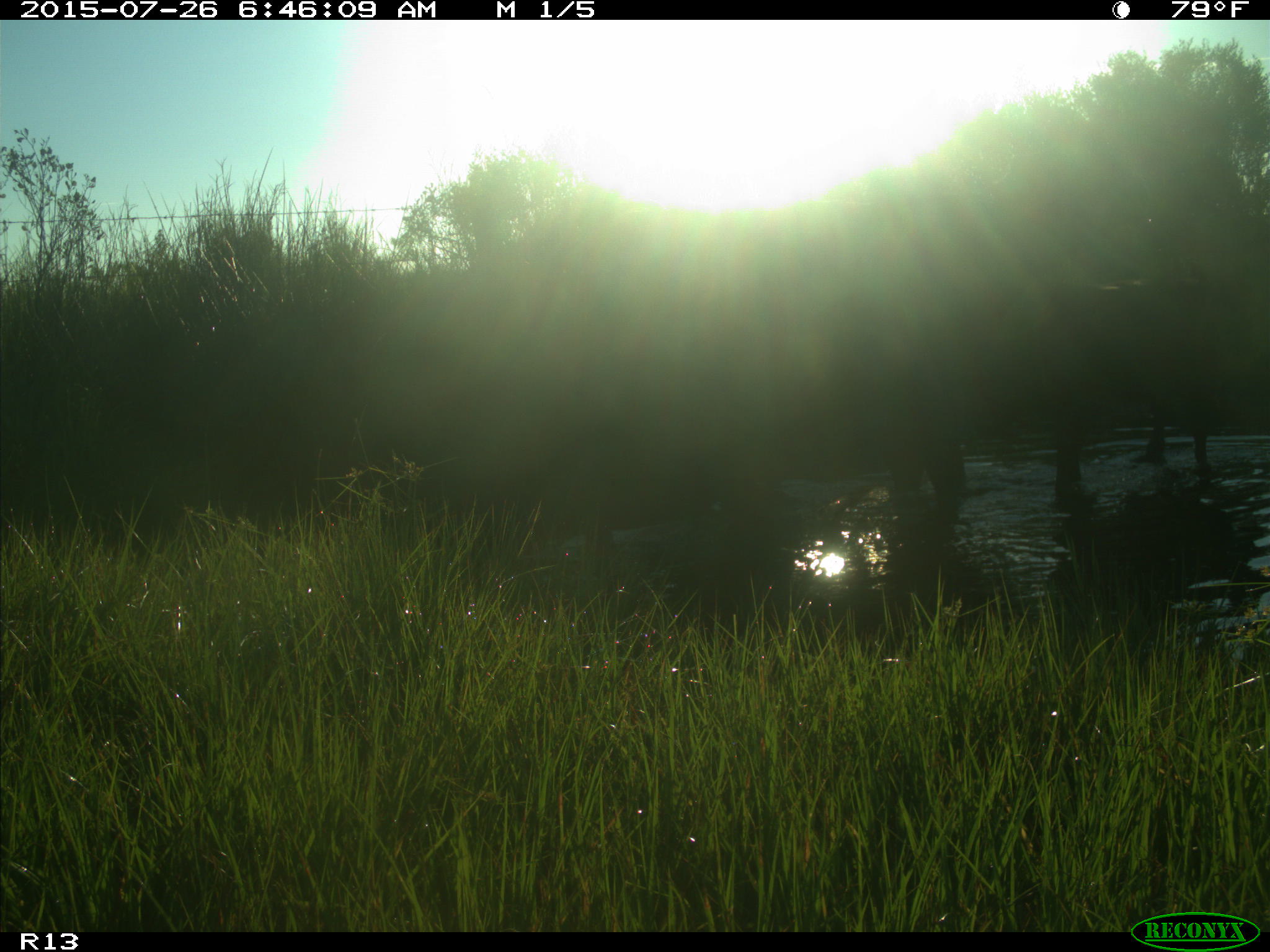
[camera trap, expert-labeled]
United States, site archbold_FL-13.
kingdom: Animalia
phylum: Chordata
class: Mammalia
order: Artiodactyla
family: Bovidae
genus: Bos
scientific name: Bos taurus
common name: domestic cow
Bos taurus (domestic cow).